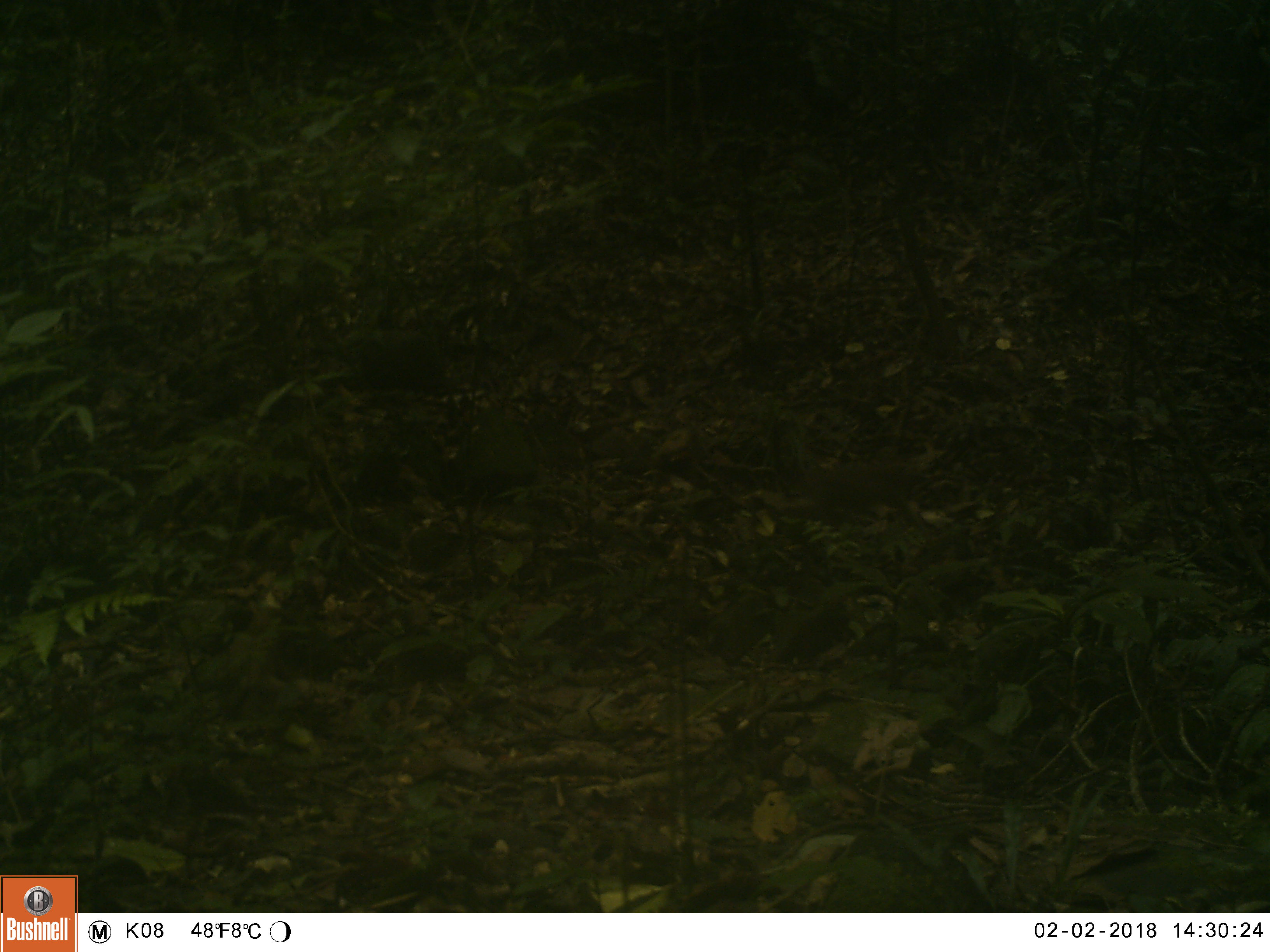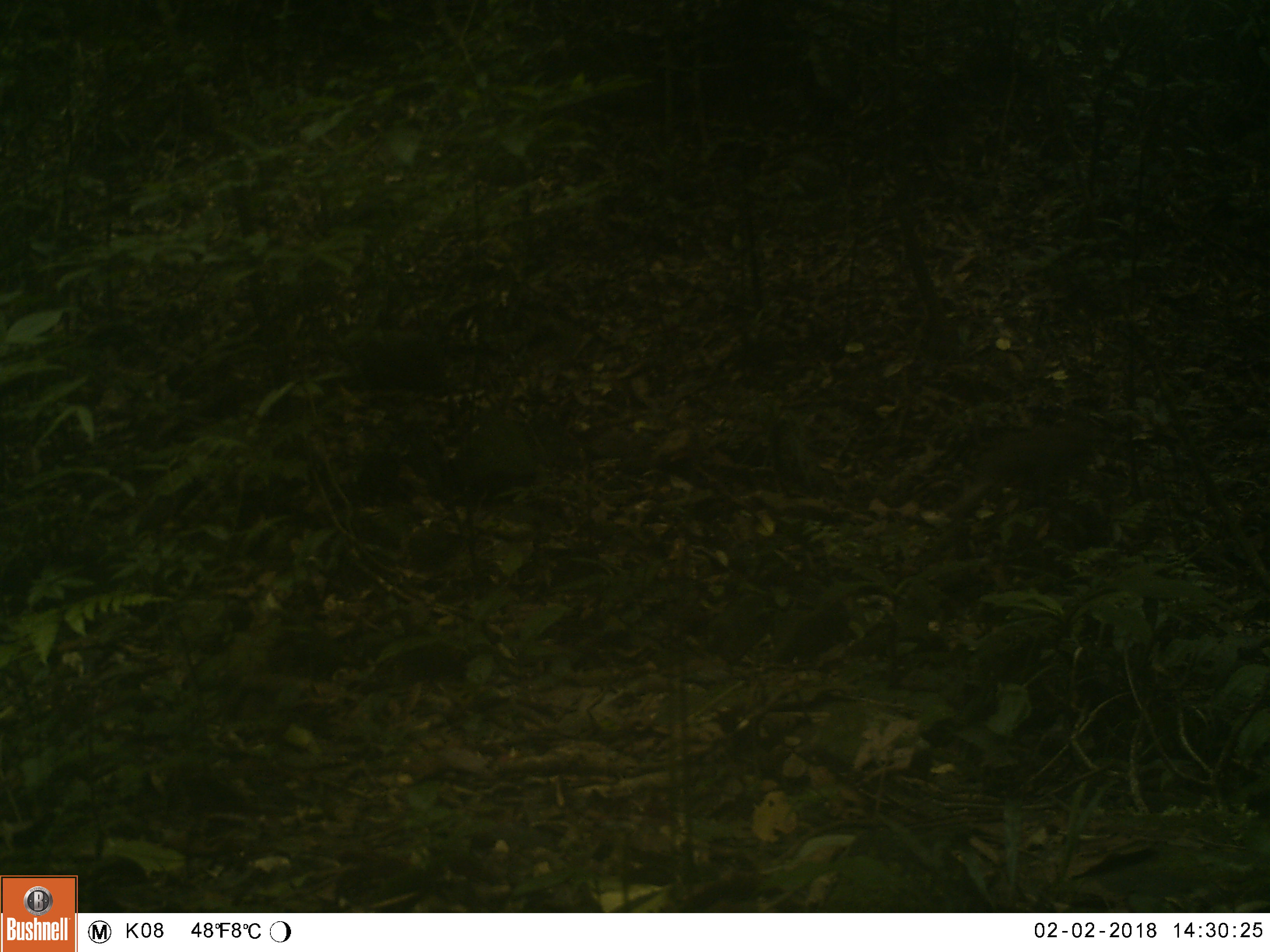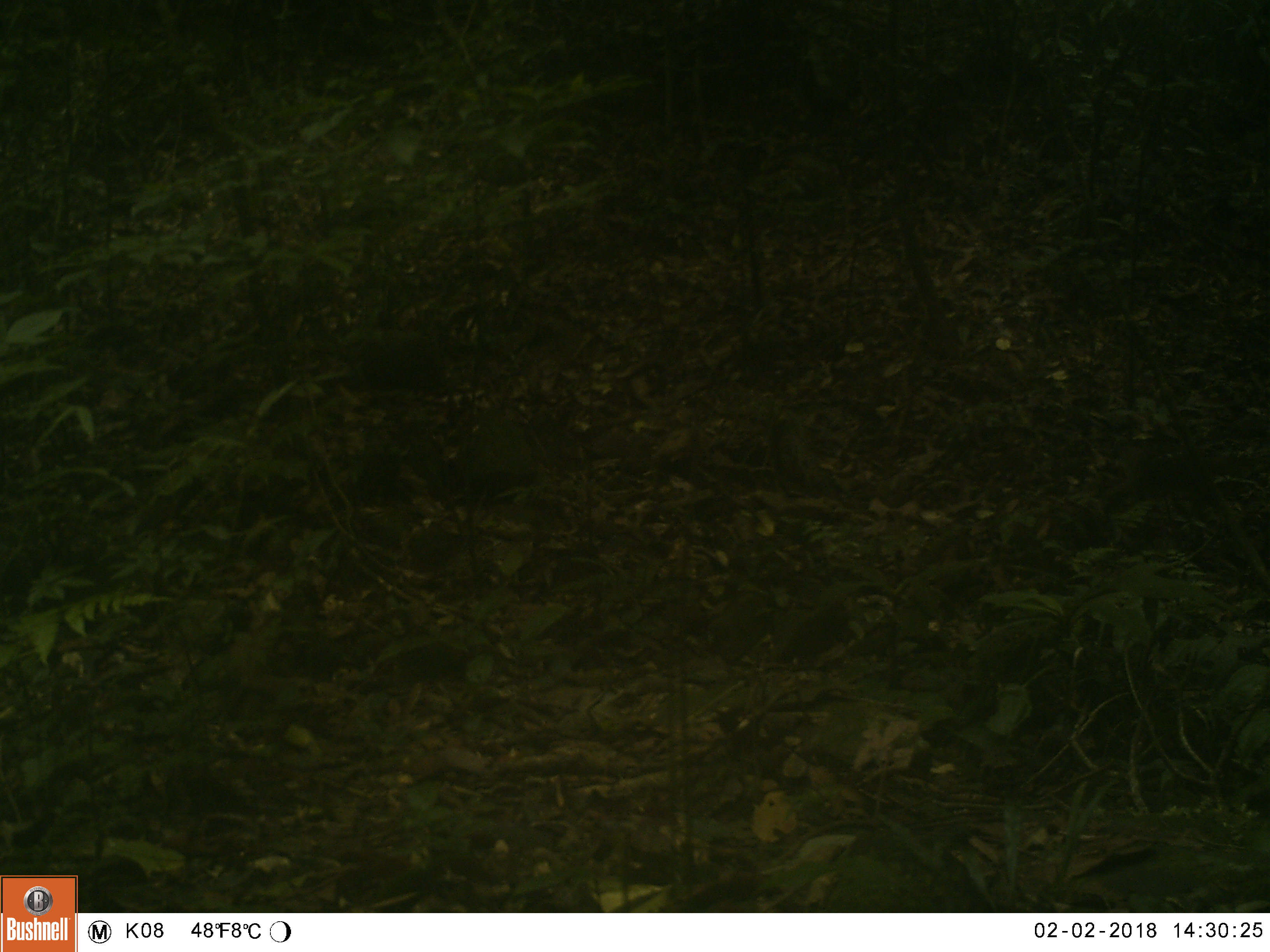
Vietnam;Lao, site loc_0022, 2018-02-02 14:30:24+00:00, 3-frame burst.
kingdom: Animalia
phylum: Chordata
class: Mammalia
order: Primates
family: Cercopithecidae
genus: Macaca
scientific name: Macaca nemestrina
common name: pig-tailed macaque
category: pig tailed macaque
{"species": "pig tailed macaque (pig-tailed macaque) (Macaca nemestrina)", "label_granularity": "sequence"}